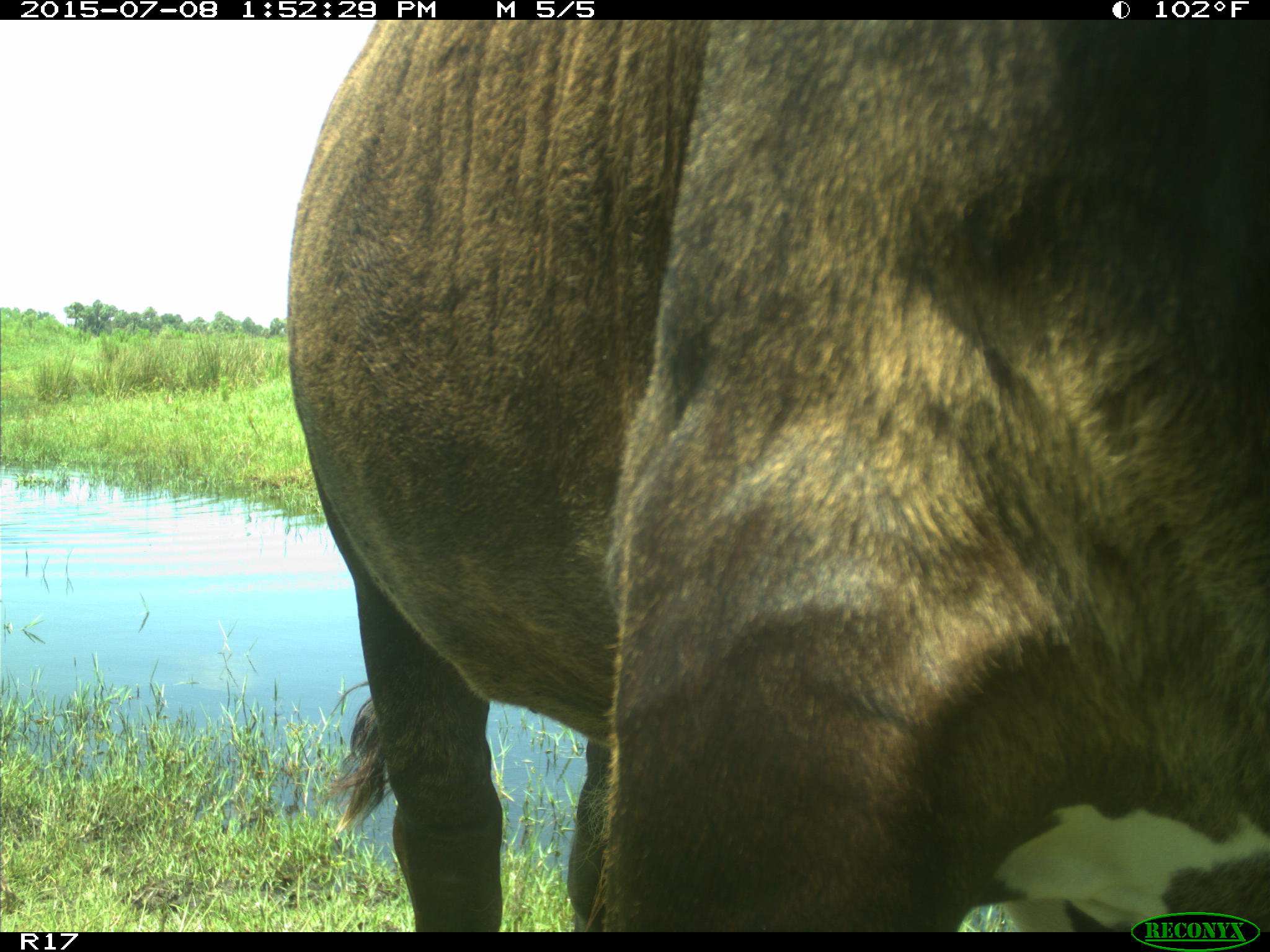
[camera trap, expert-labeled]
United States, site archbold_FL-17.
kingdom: Animalia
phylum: Chordata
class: Mammalia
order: Artiodactyla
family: Bovidae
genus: Bos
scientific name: Bos taurus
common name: domestic cow